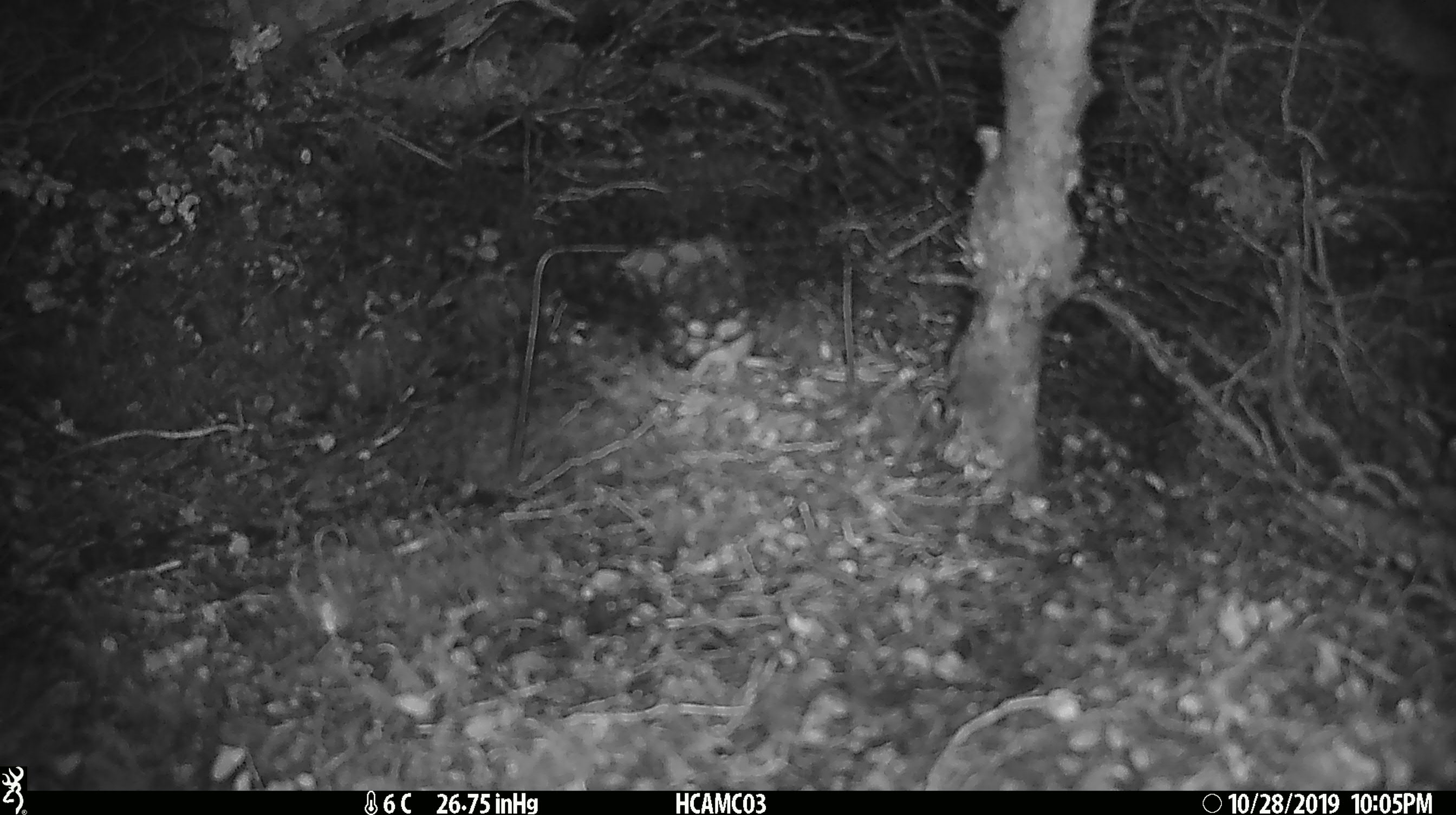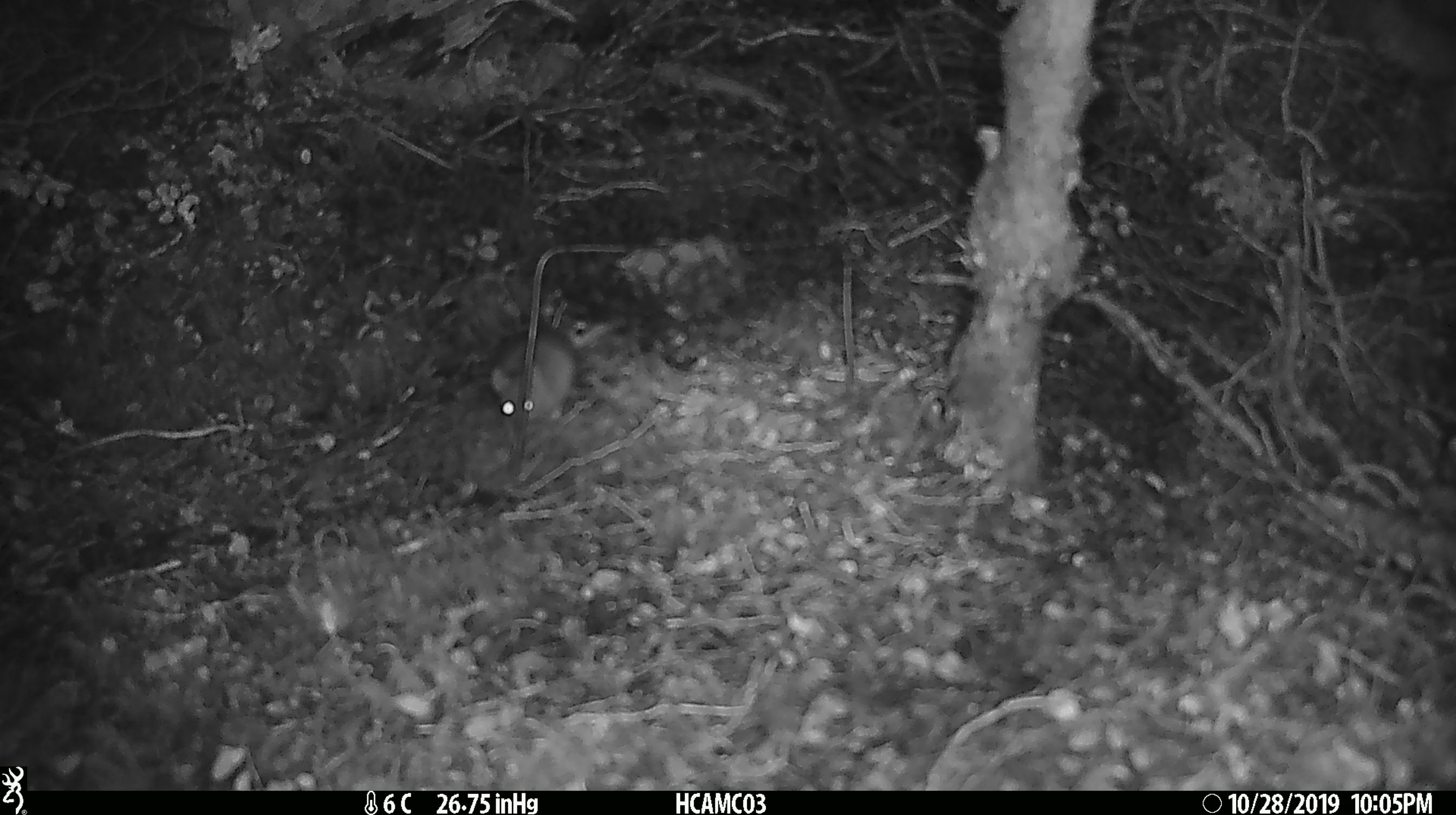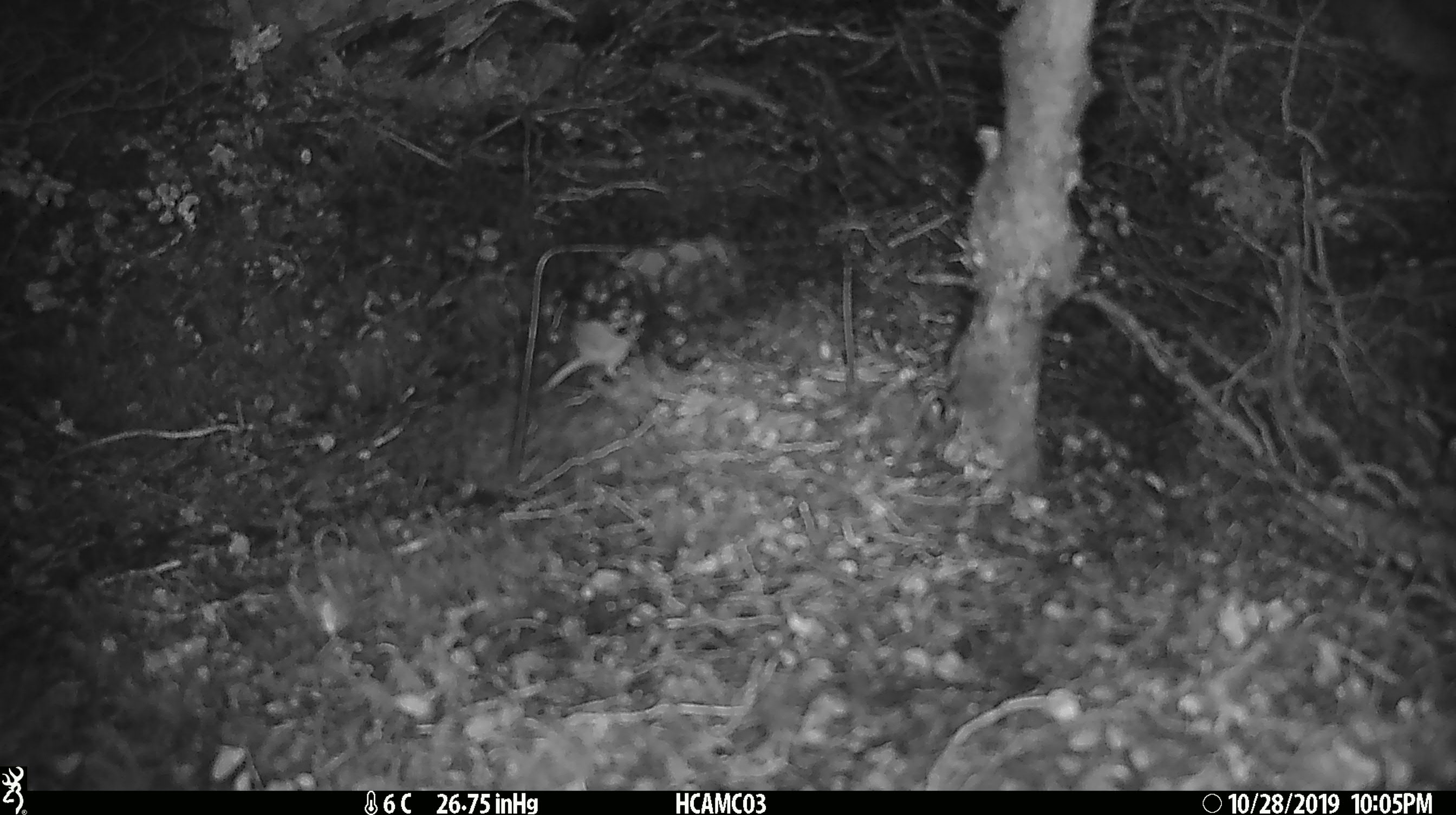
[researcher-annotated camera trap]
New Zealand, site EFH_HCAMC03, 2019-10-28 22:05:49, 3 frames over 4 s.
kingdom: Animalia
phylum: Chordata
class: Mammalia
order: Rodentia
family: Muridae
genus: Mus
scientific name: Mus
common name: mouse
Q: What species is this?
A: Mouse (Mus).